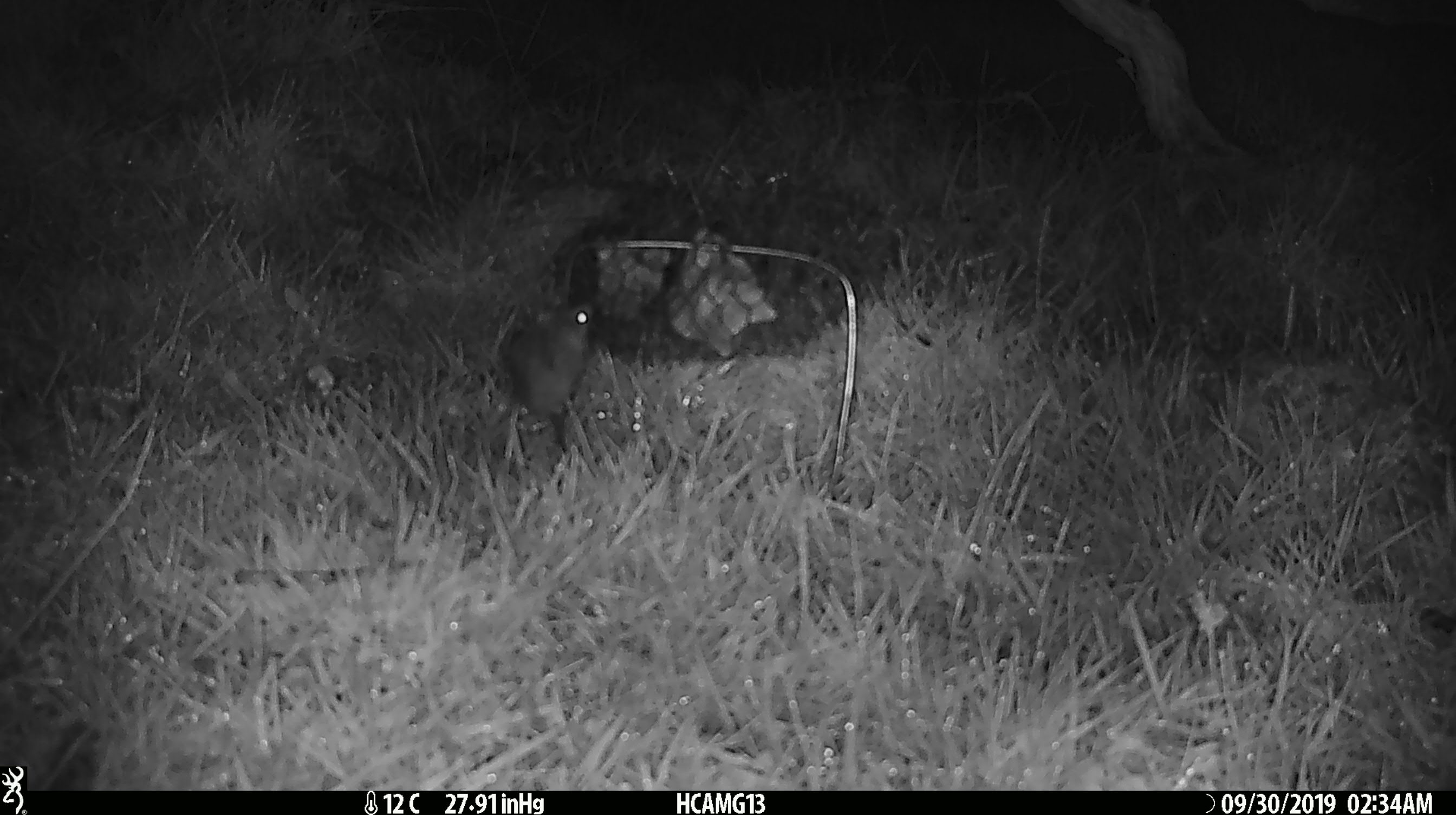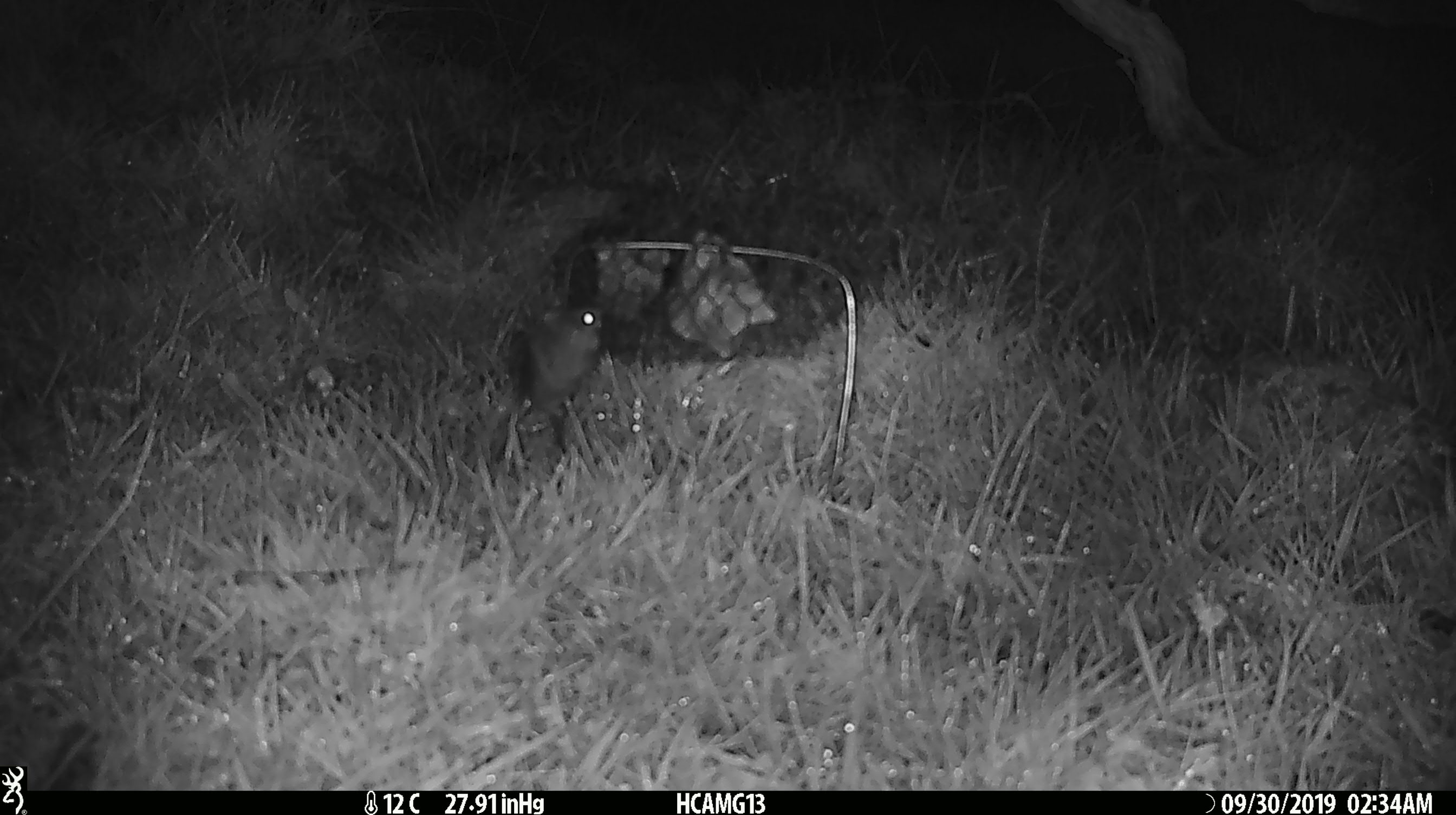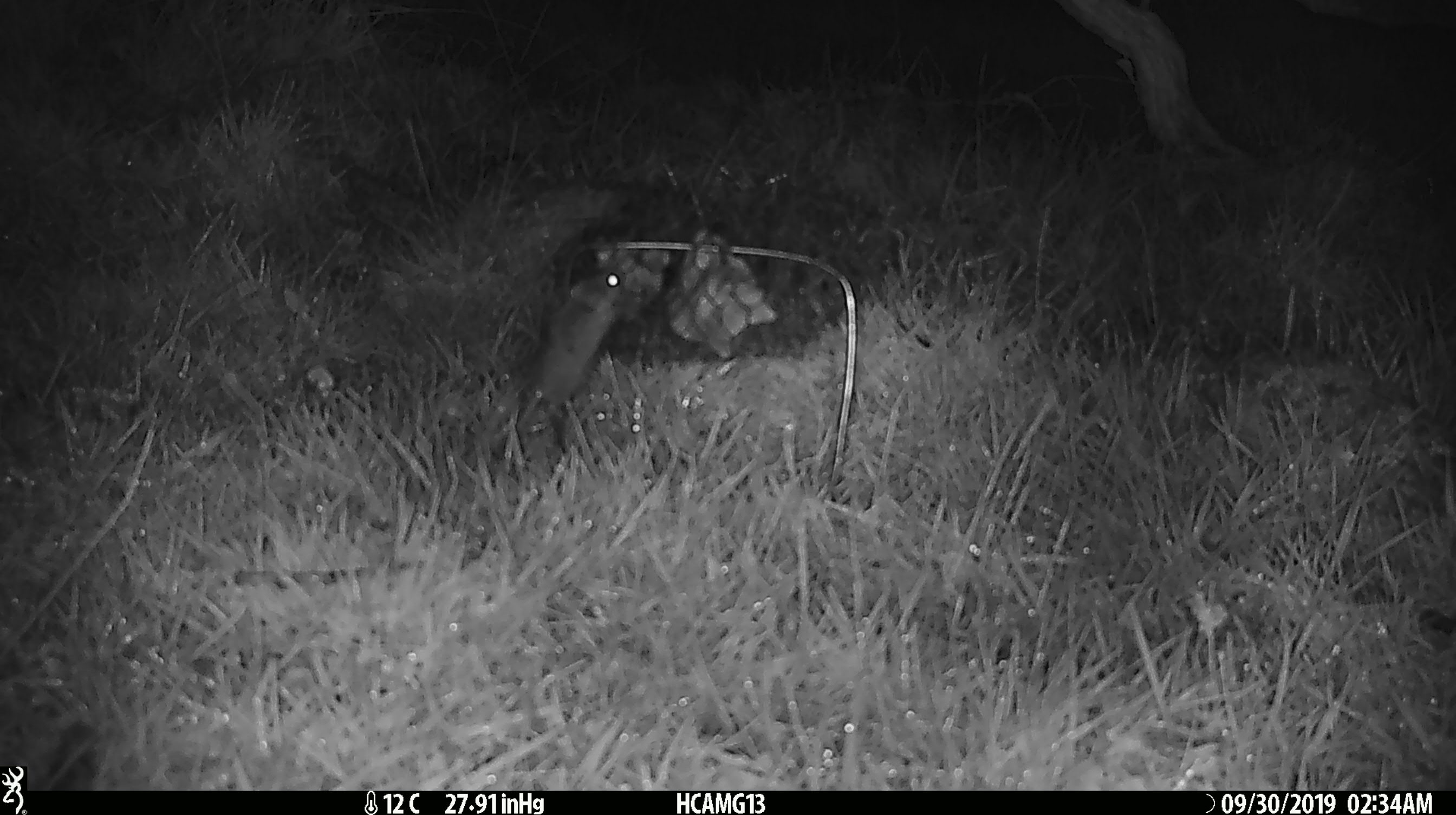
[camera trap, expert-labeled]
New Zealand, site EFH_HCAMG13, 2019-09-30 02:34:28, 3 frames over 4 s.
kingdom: Animalia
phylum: Chordata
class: Mammalia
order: Rodentia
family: Muridae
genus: Mus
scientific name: Mus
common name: mouse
Mouse (Mus).